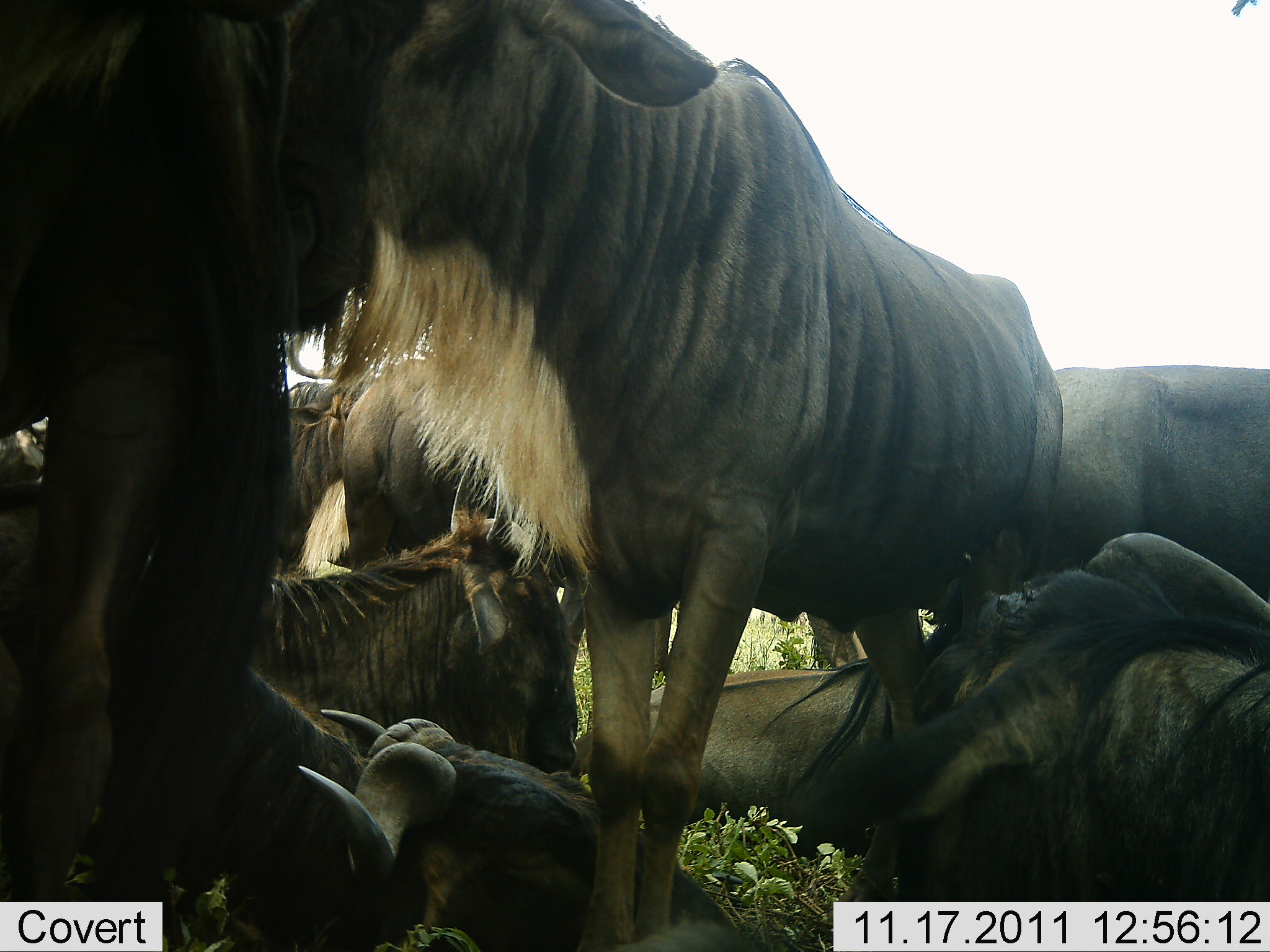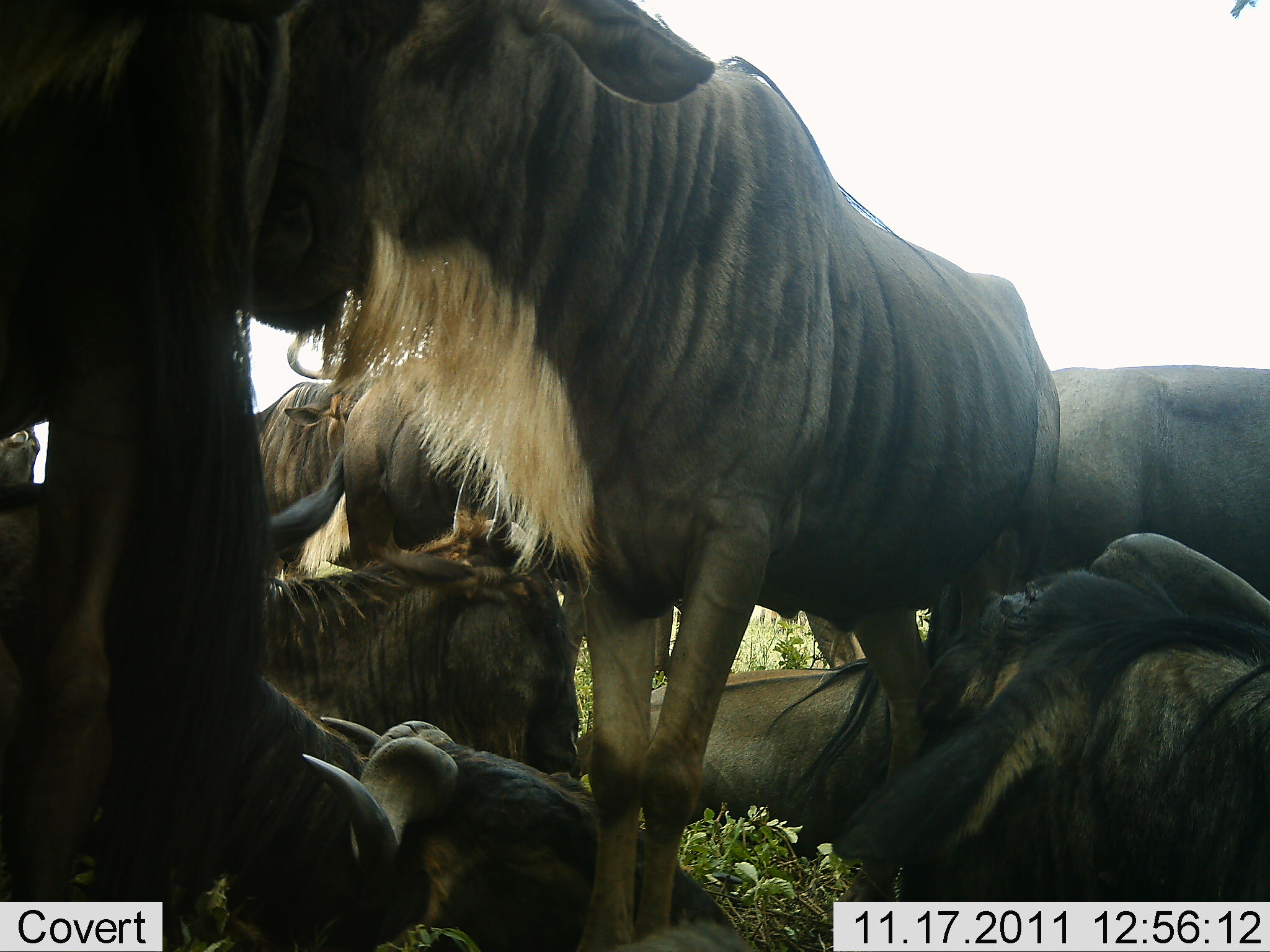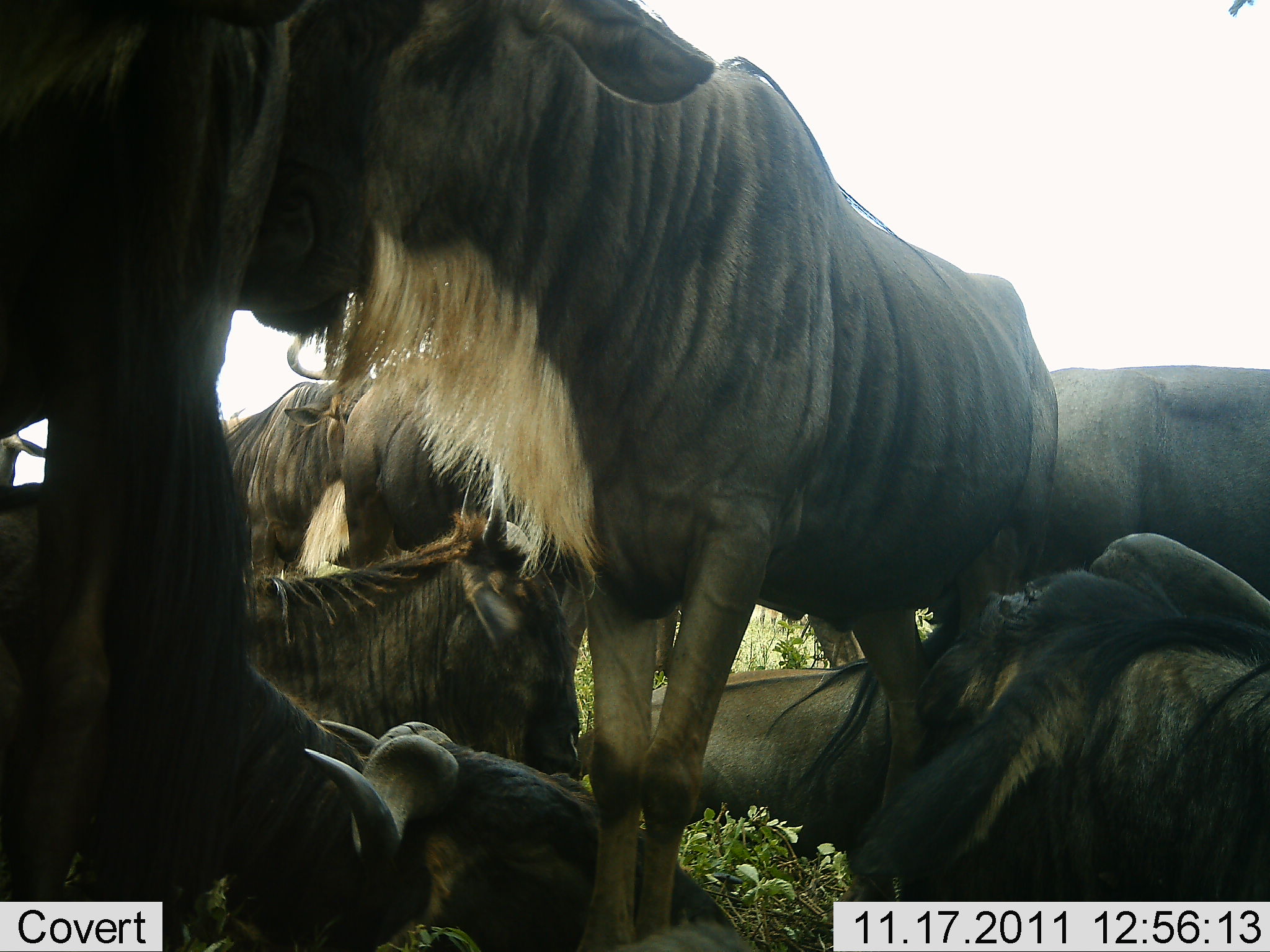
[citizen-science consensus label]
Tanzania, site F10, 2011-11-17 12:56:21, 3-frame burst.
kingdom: Animalia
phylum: Chordata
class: Mammalia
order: Artiodactyla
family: Bovidae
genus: Connochaetes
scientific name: Connochaetes taurinus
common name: blue wildebeest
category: wildebeest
Wildebeest (blue wildebeest) (Connochaetes taurinus), count 9. Behavior (volunteer vote fractions): standing 64%, resting 100%, moving 9%, interacting 27%. Young present (vote fraction): 9%. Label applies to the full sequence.